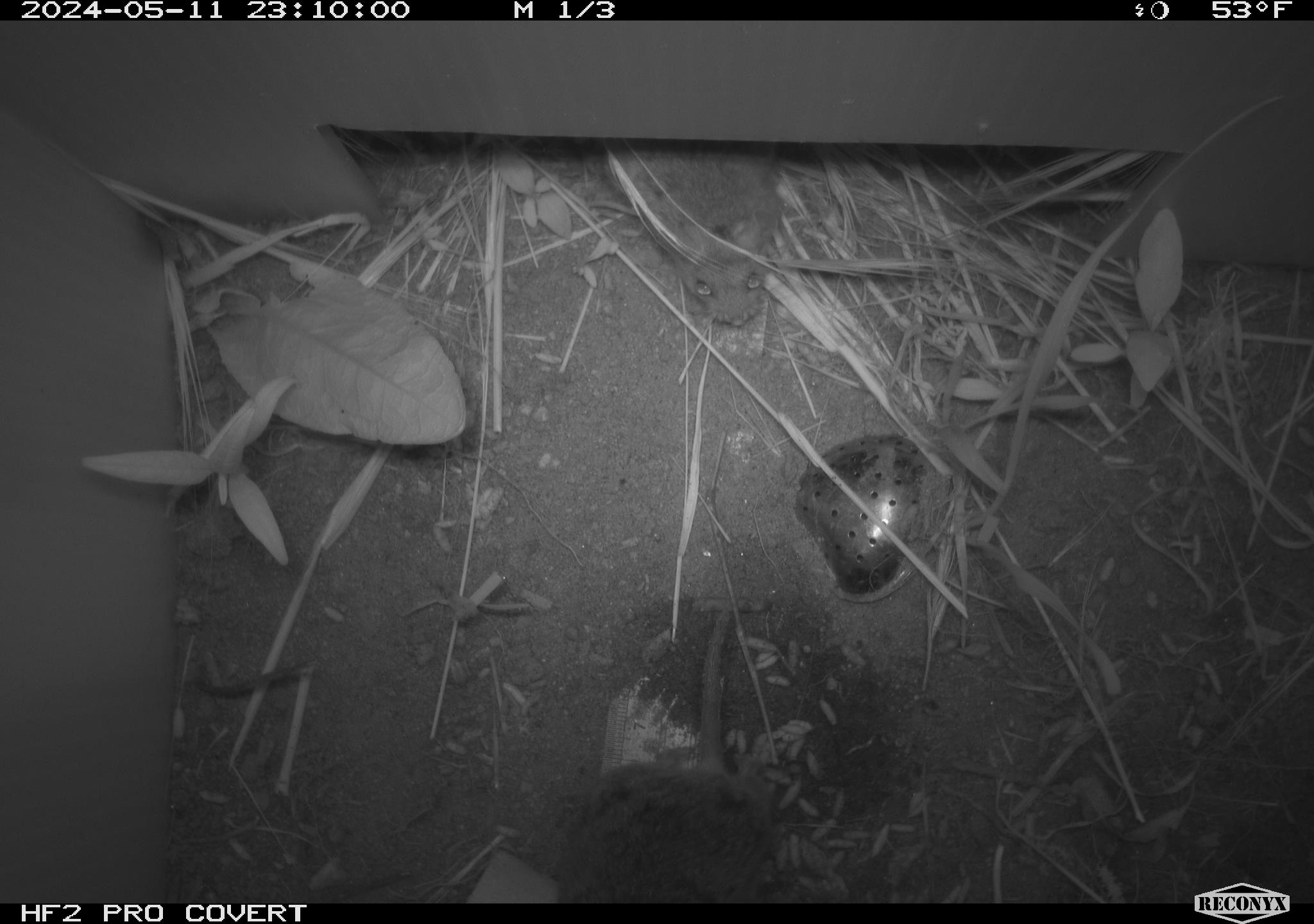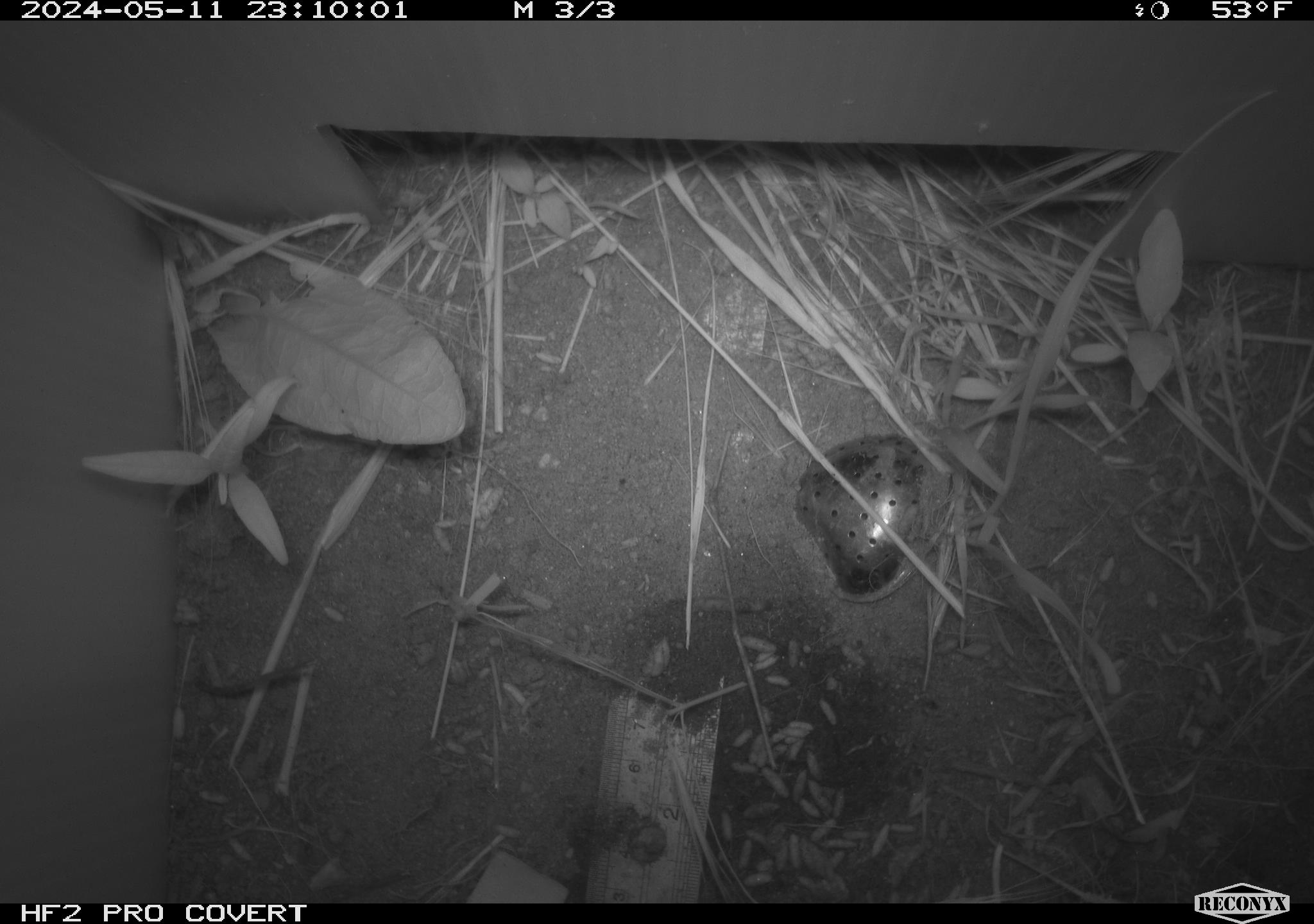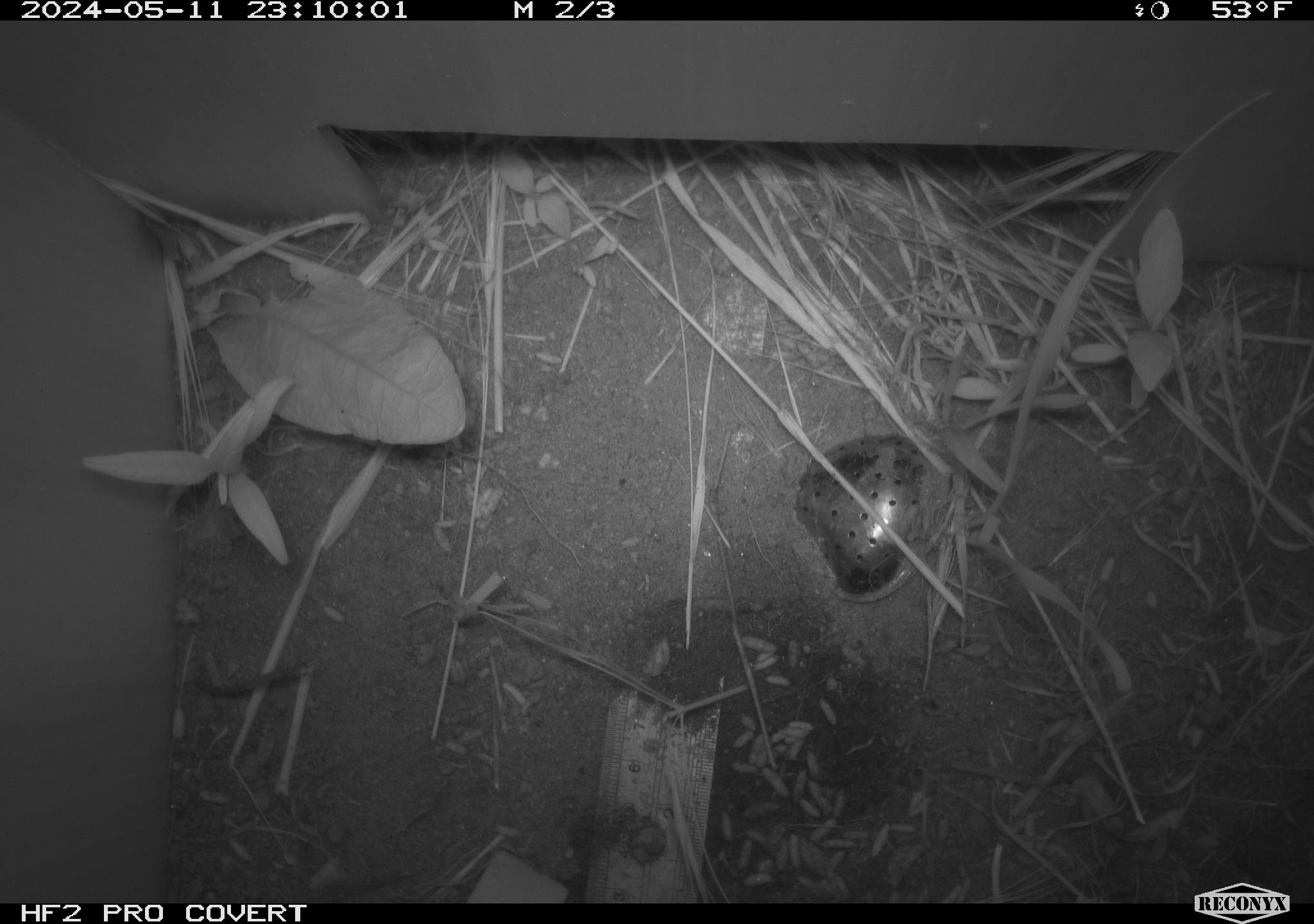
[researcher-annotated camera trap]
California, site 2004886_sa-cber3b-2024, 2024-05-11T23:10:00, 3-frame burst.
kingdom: Animalia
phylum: Chordata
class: Mammalia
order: Rodentia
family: Cricetidae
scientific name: Arvicolinae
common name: voles, lemmings, and muskrats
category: arvicolinae subfamily